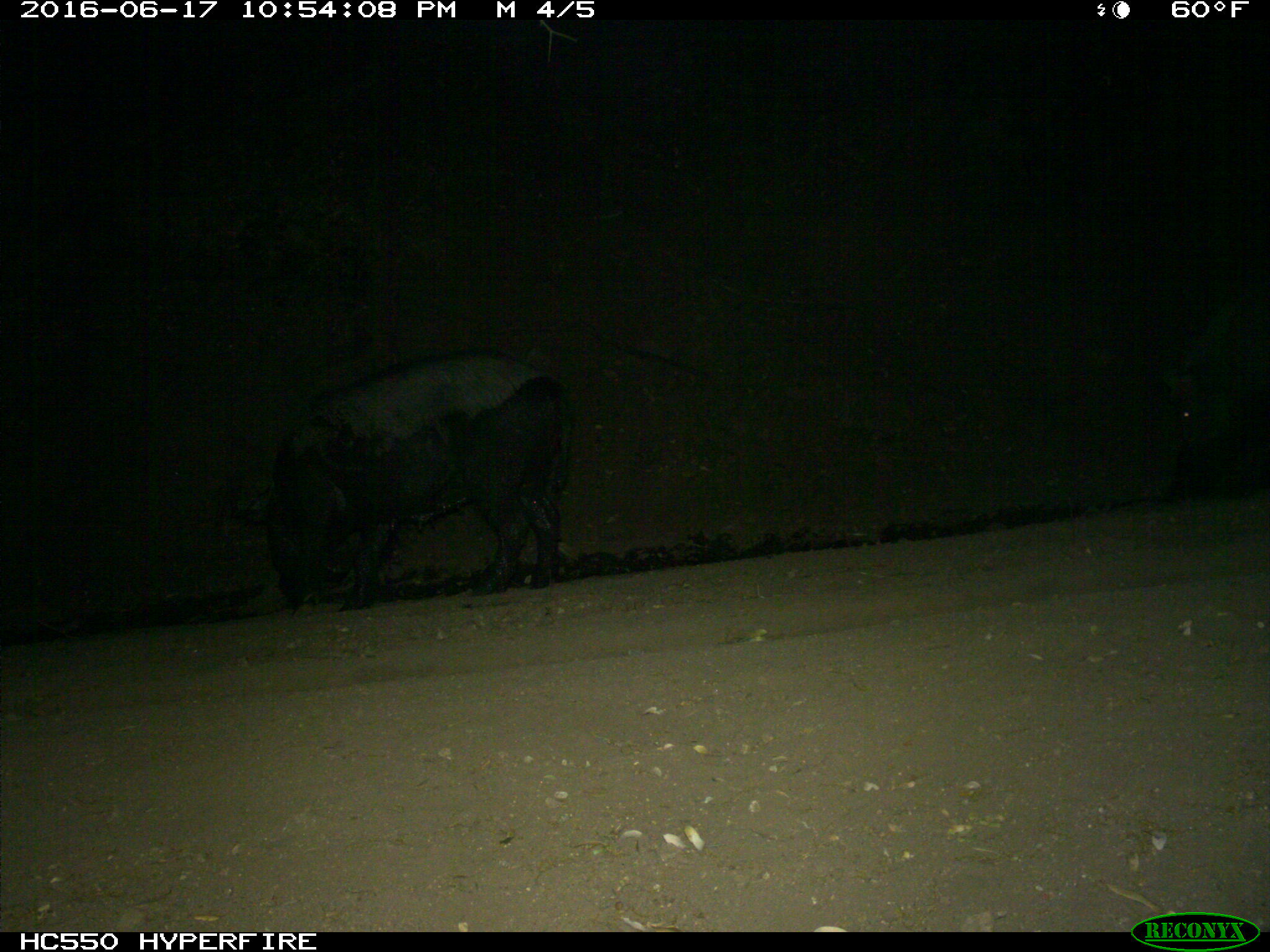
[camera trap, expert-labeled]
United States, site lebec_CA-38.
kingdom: Animalia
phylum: Chordata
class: Mammalia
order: Artiodactyla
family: Suidae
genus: Sus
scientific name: Sus scrofa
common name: wild boar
Sus scrofa (wild boar).